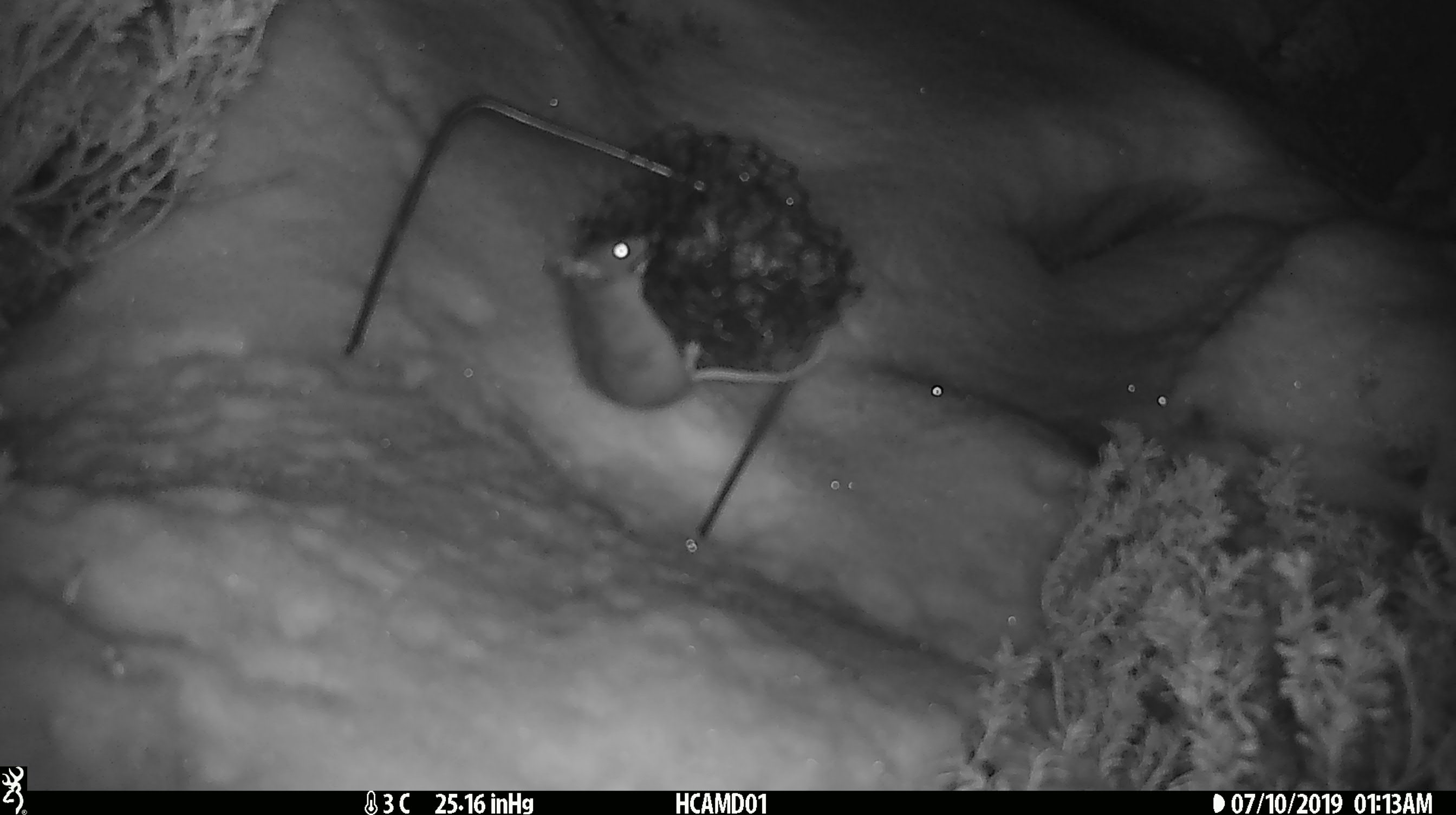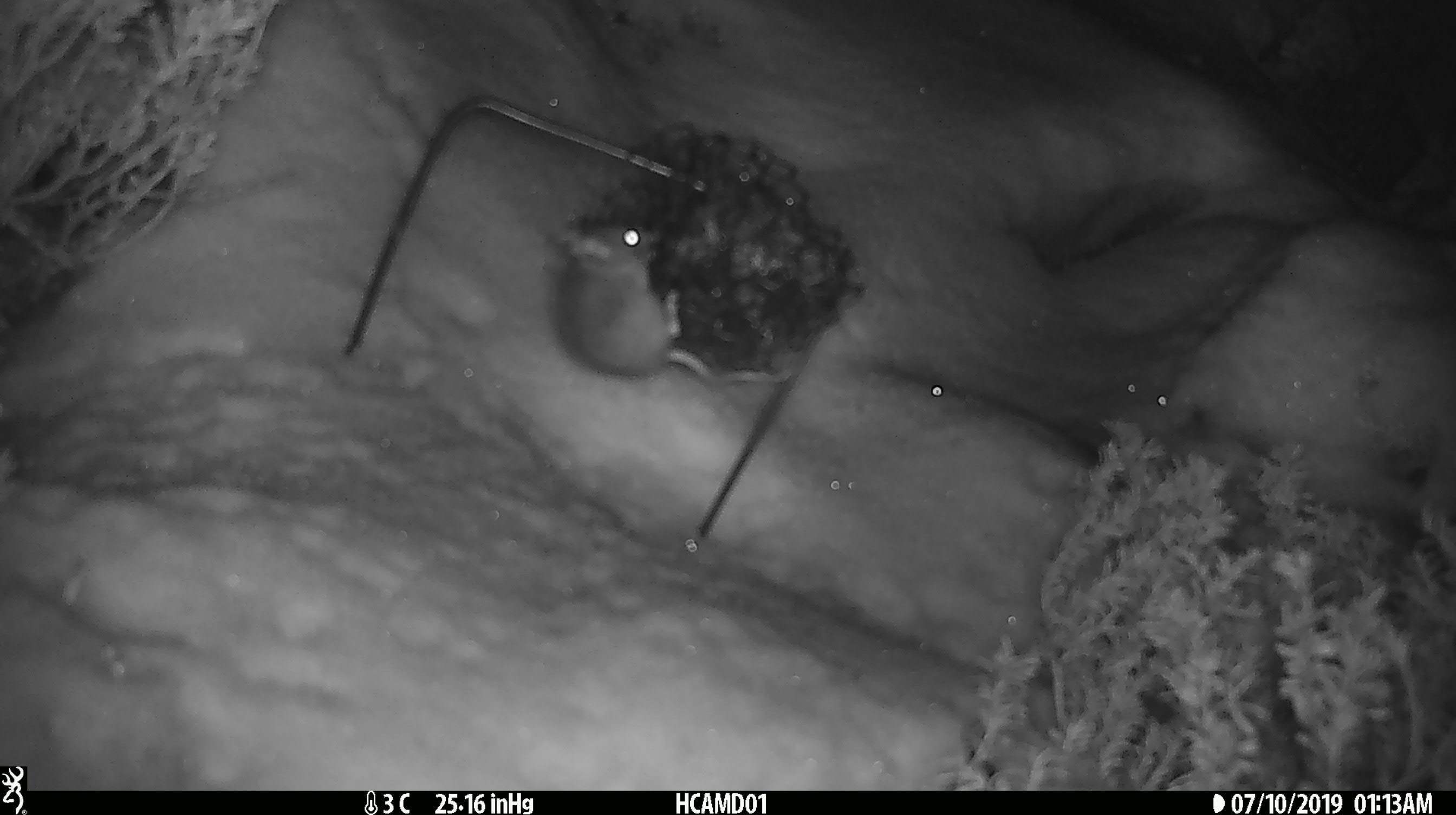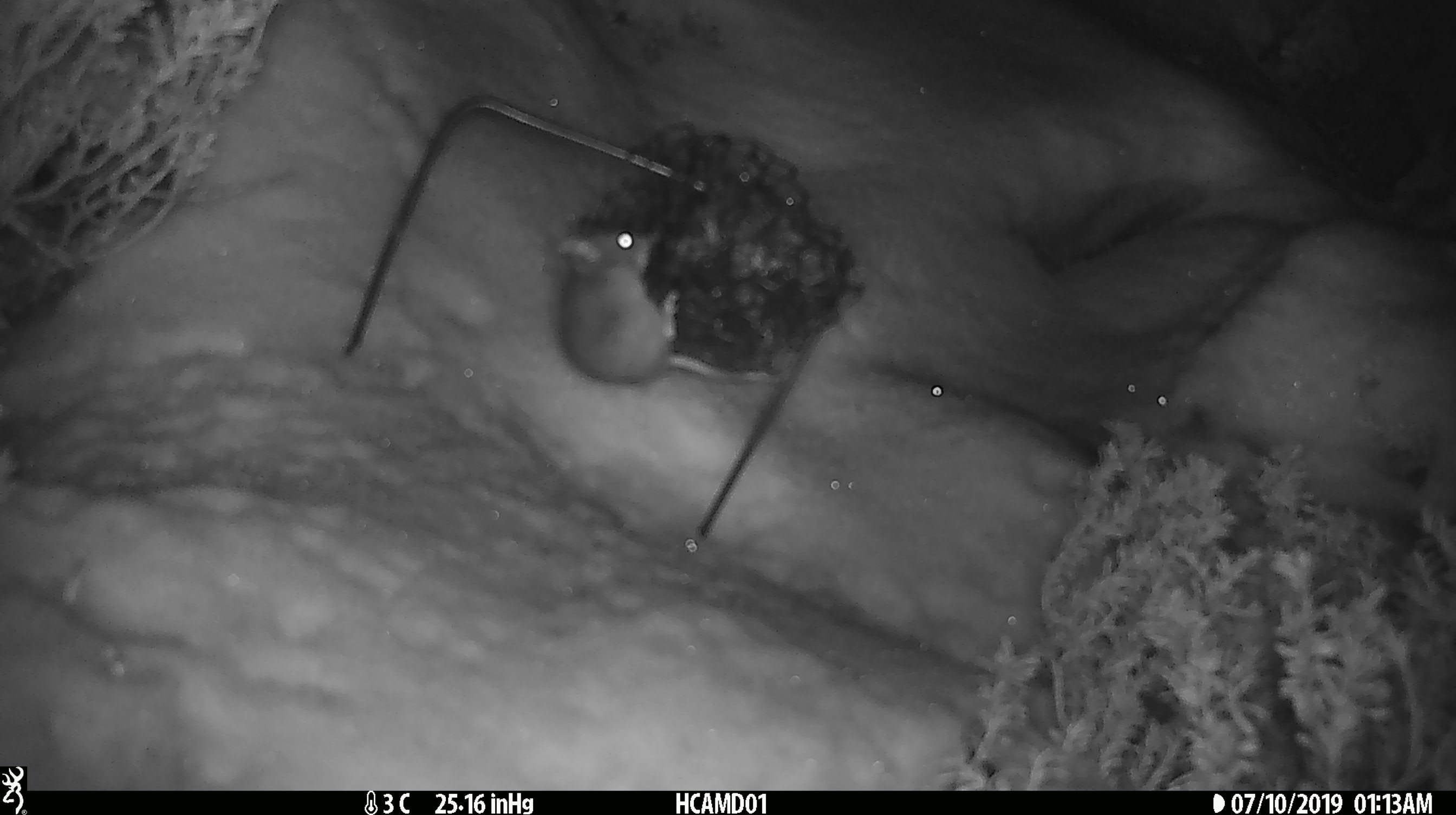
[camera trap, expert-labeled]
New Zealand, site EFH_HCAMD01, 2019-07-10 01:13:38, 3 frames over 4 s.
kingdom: Animalia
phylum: Chordata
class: Mammalia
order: Rodentia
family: Muridae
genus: Mus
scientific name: Mus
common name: mouse